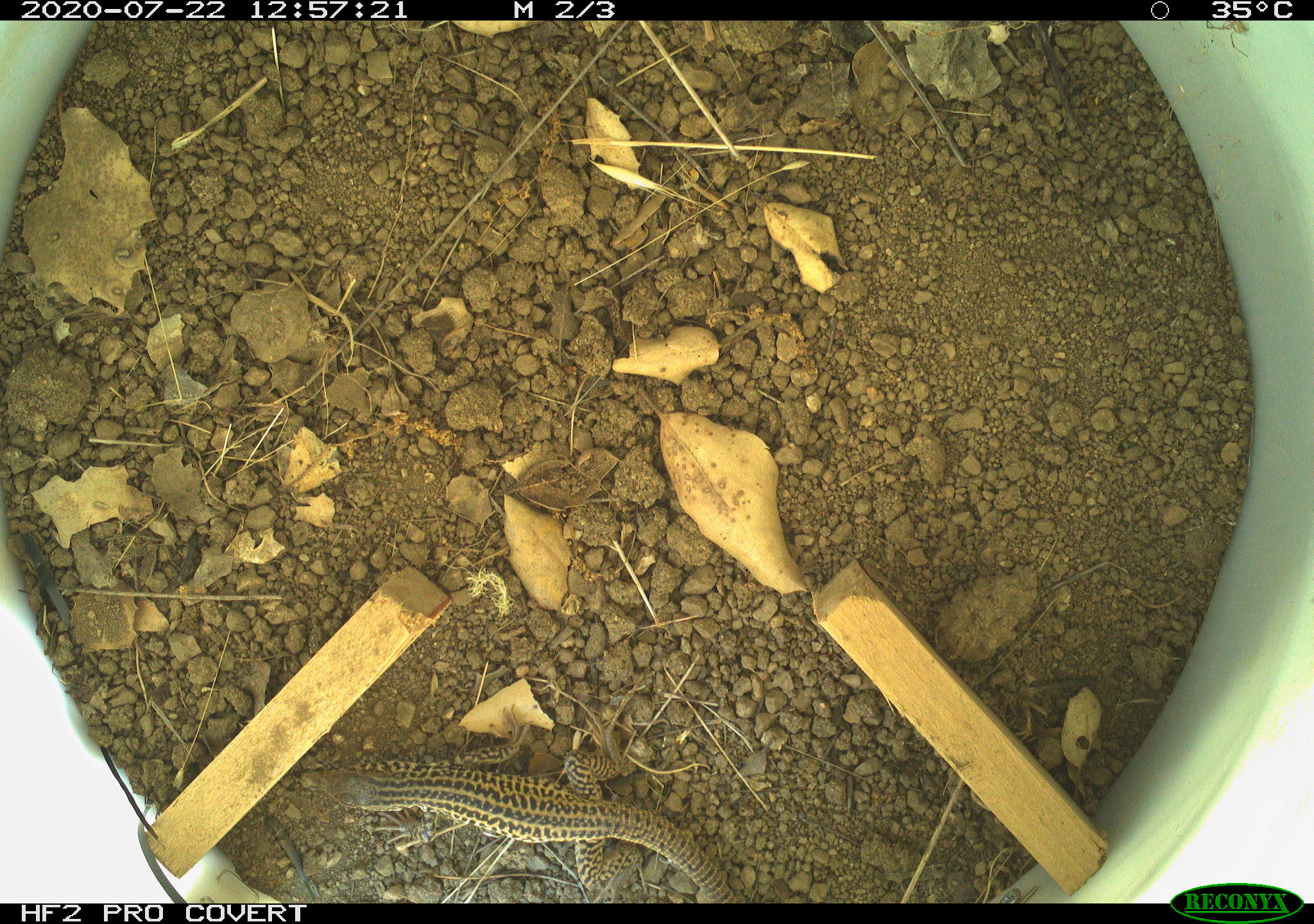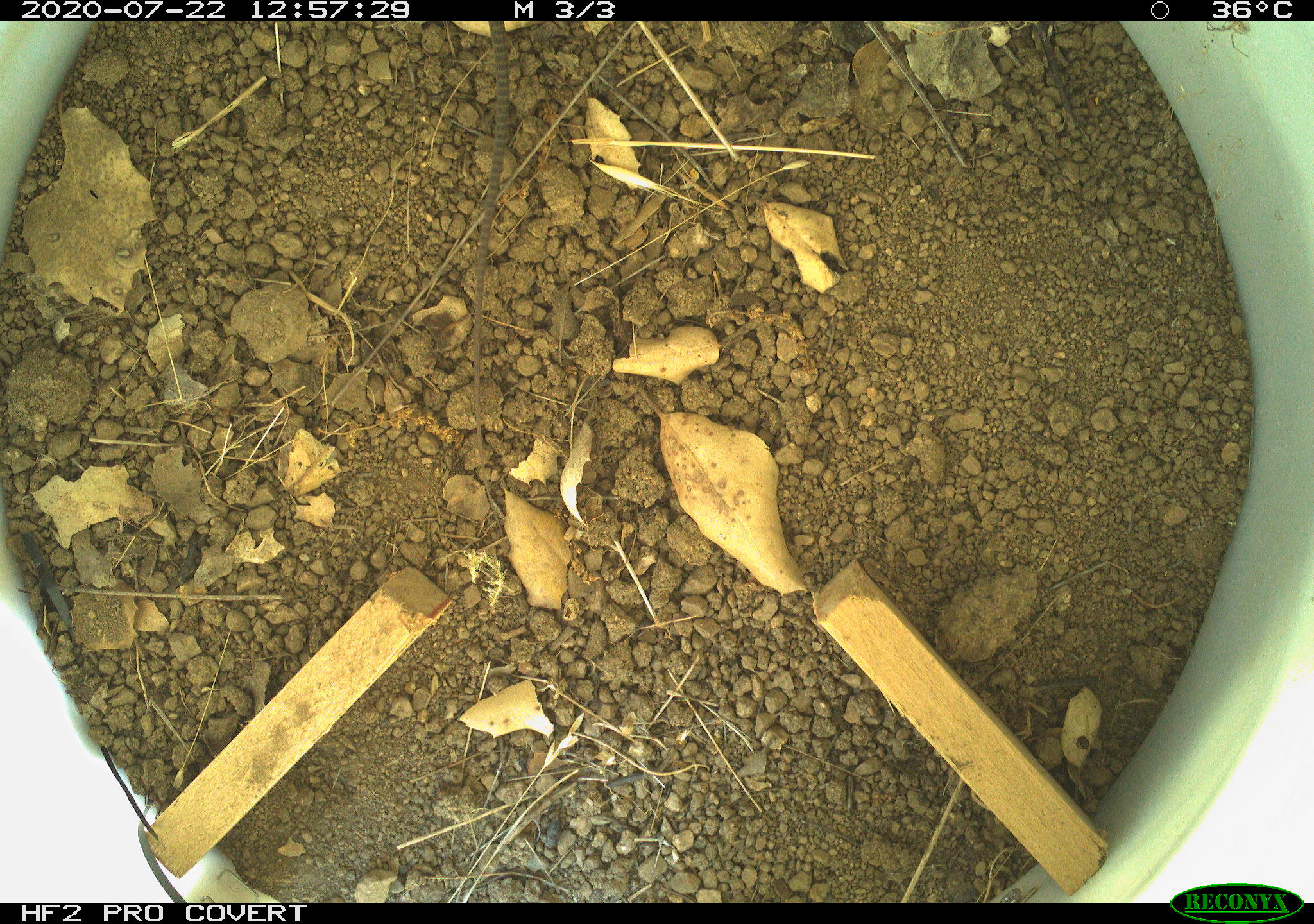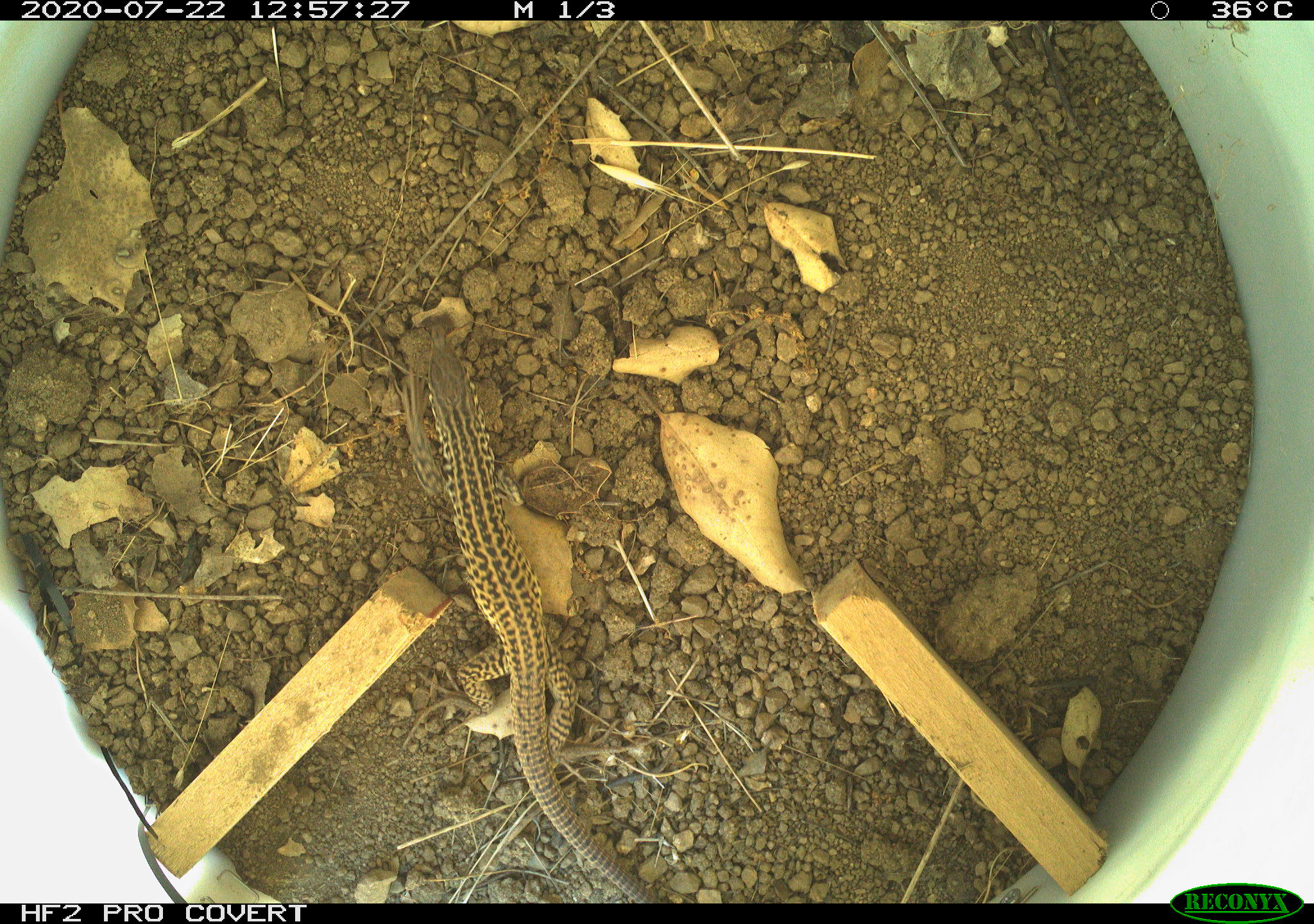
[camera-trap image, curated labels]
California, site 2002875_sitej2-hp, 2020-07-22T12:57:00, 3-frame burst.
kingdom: Animalia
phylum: Chordata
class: Reptilia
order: Squamata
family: Teiidae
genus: Aspidoscelis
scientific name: Aspidoscelis tigris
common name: western whiptail